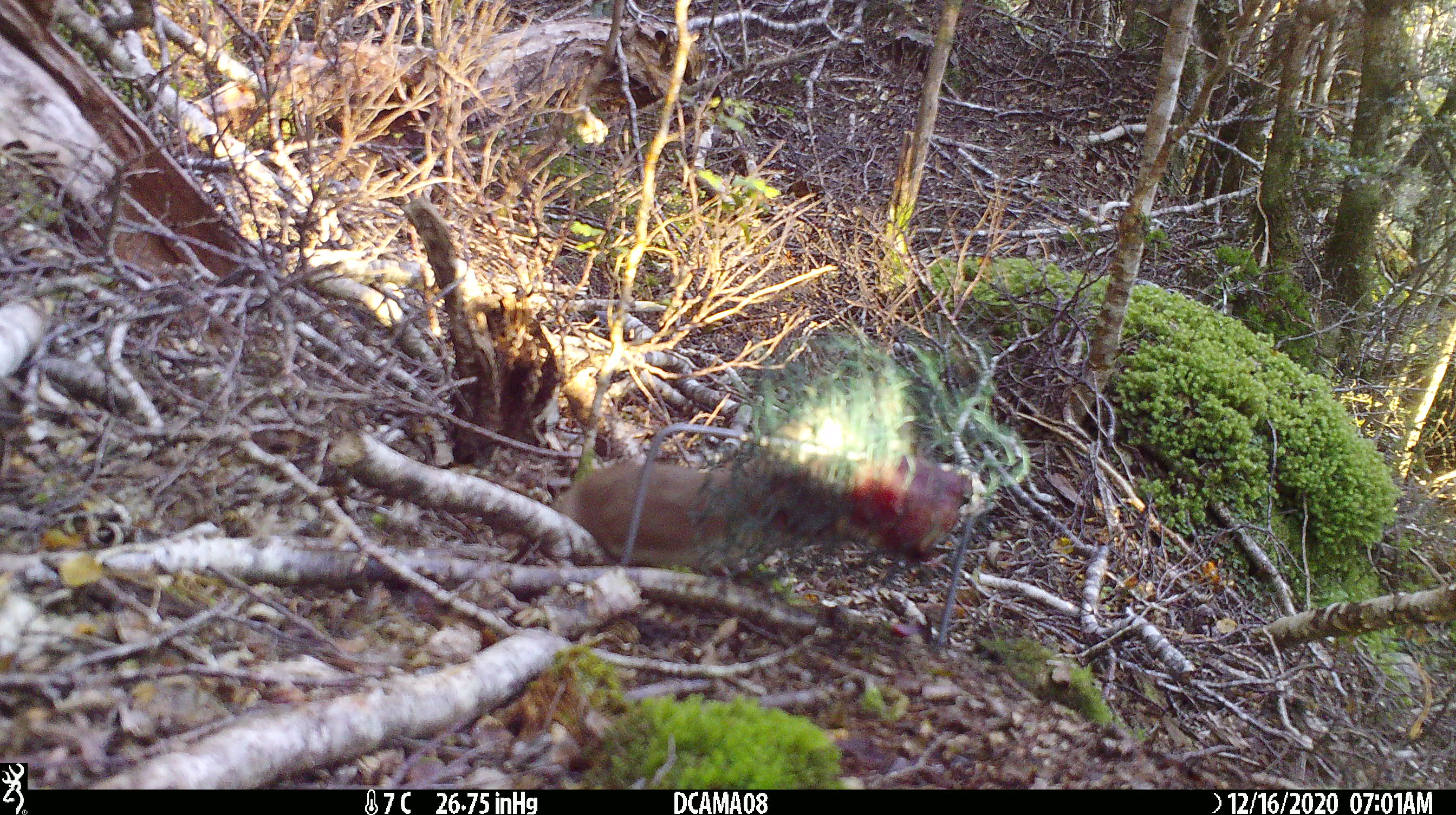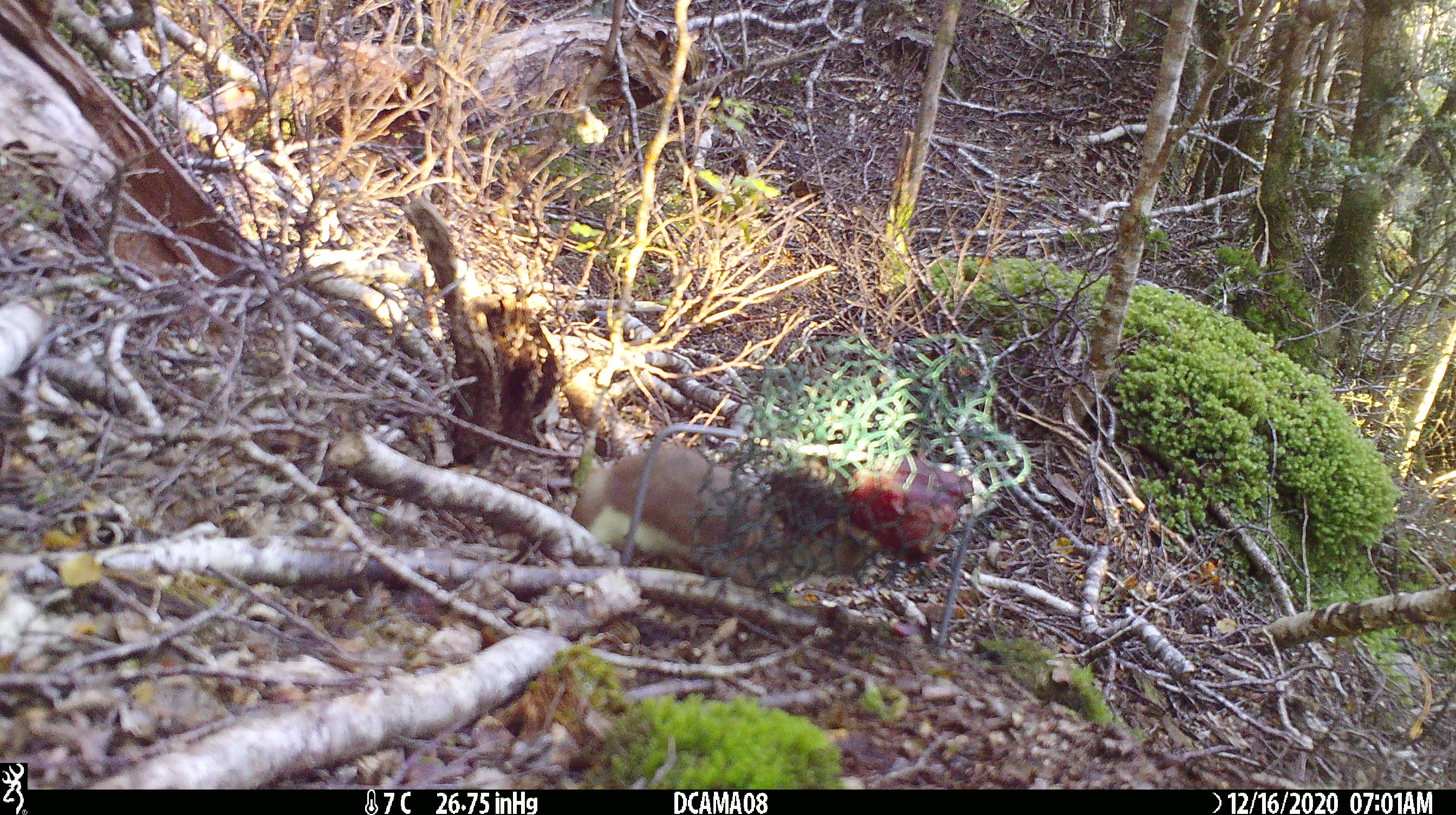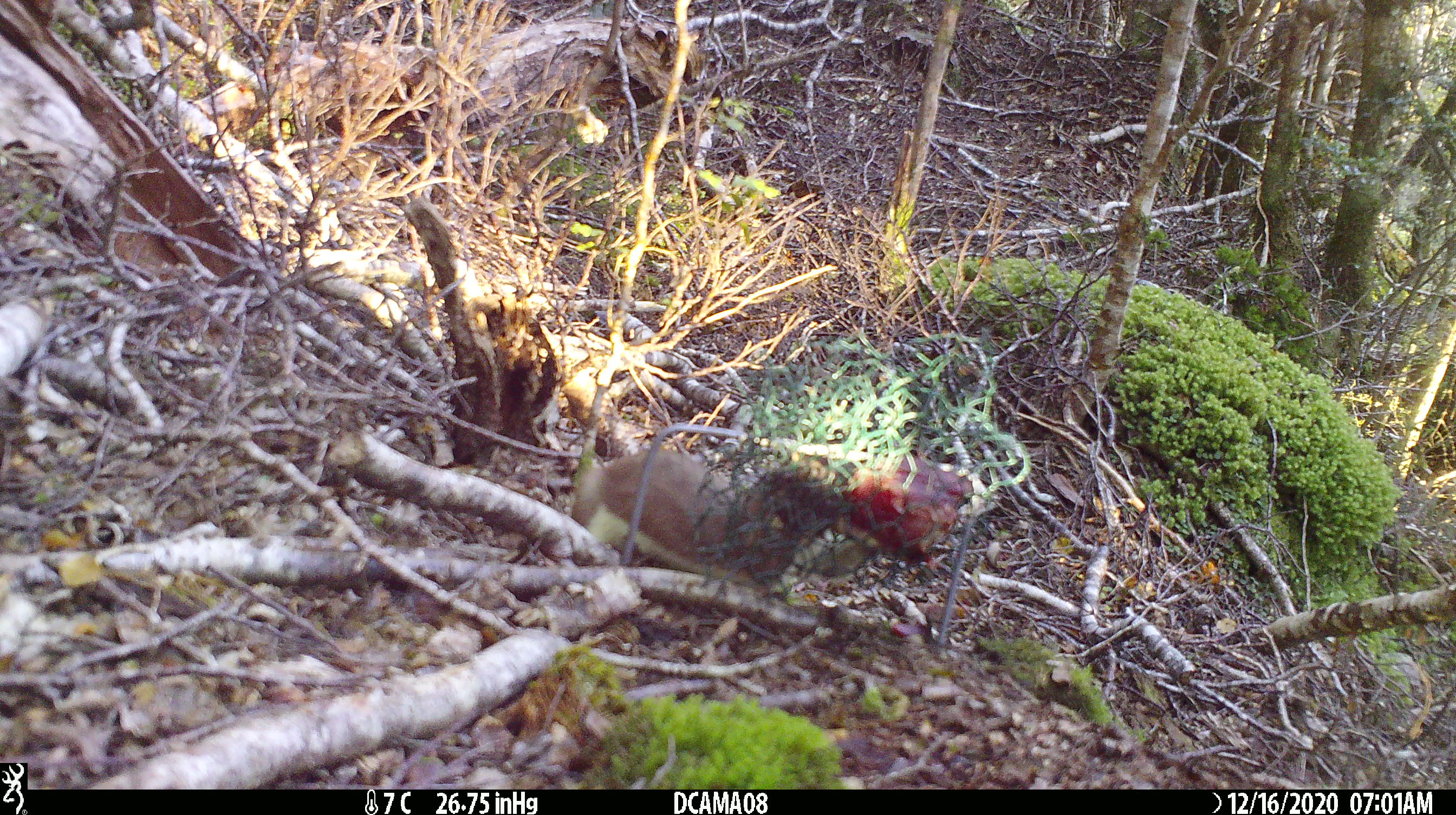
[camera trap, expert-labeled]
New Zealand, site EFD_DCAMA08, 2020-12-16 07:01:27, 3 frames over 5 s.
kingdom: Animalia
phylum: Chordata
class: Mammalia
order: Carnivora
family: Mustelidae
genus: Mustela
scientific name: Mustela erminea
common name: stoat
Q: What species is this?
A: Stoat (Mustela erminea).